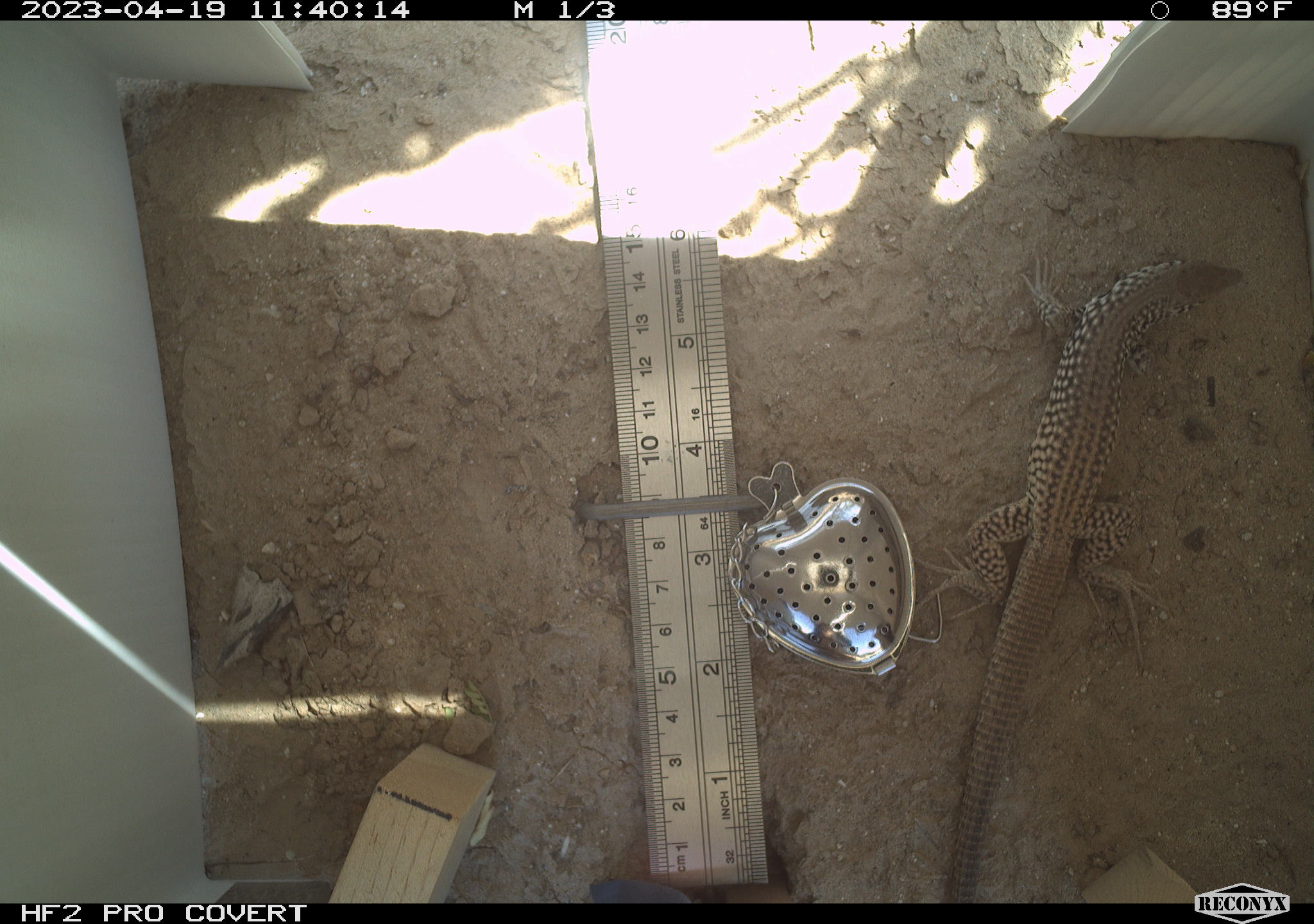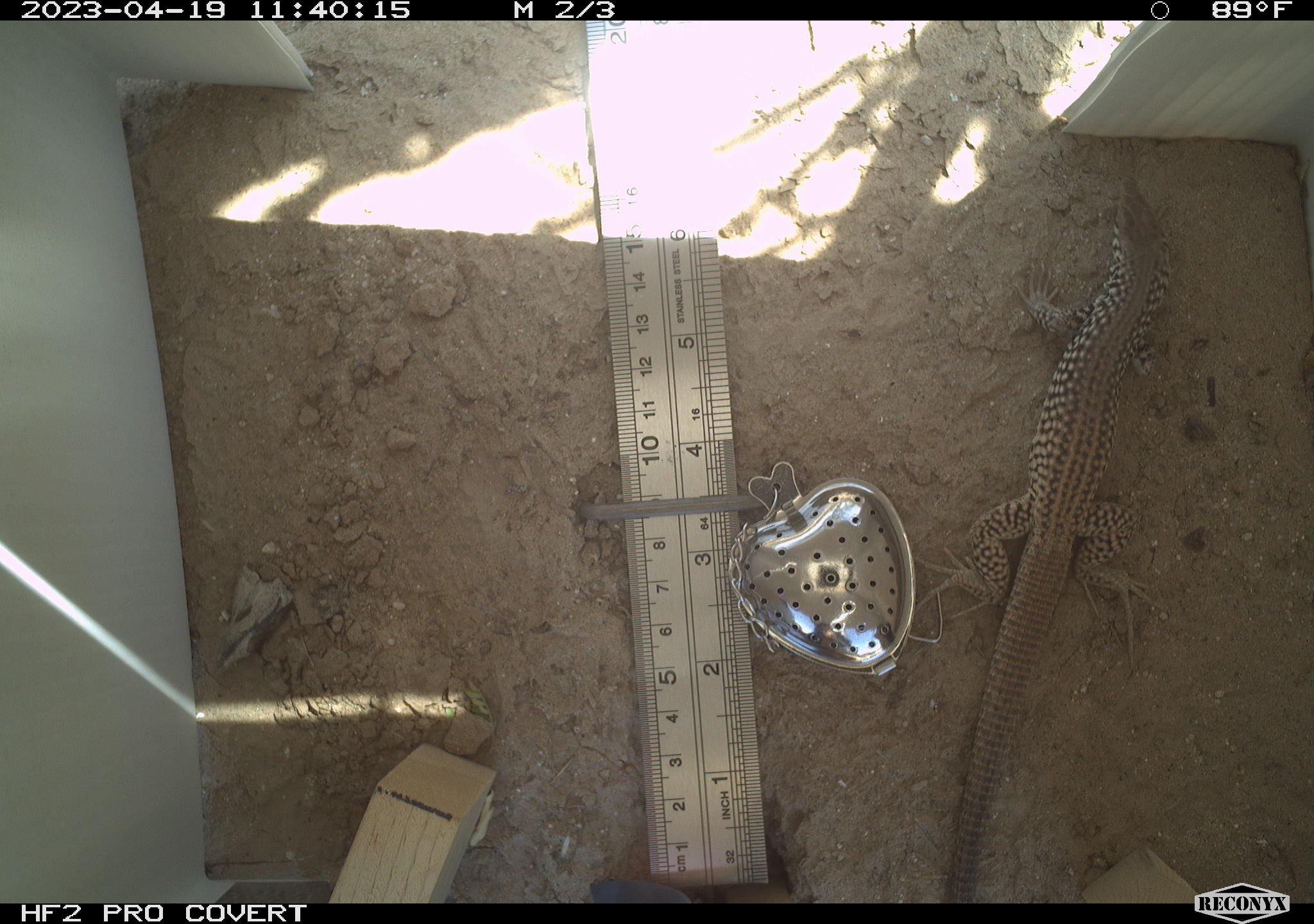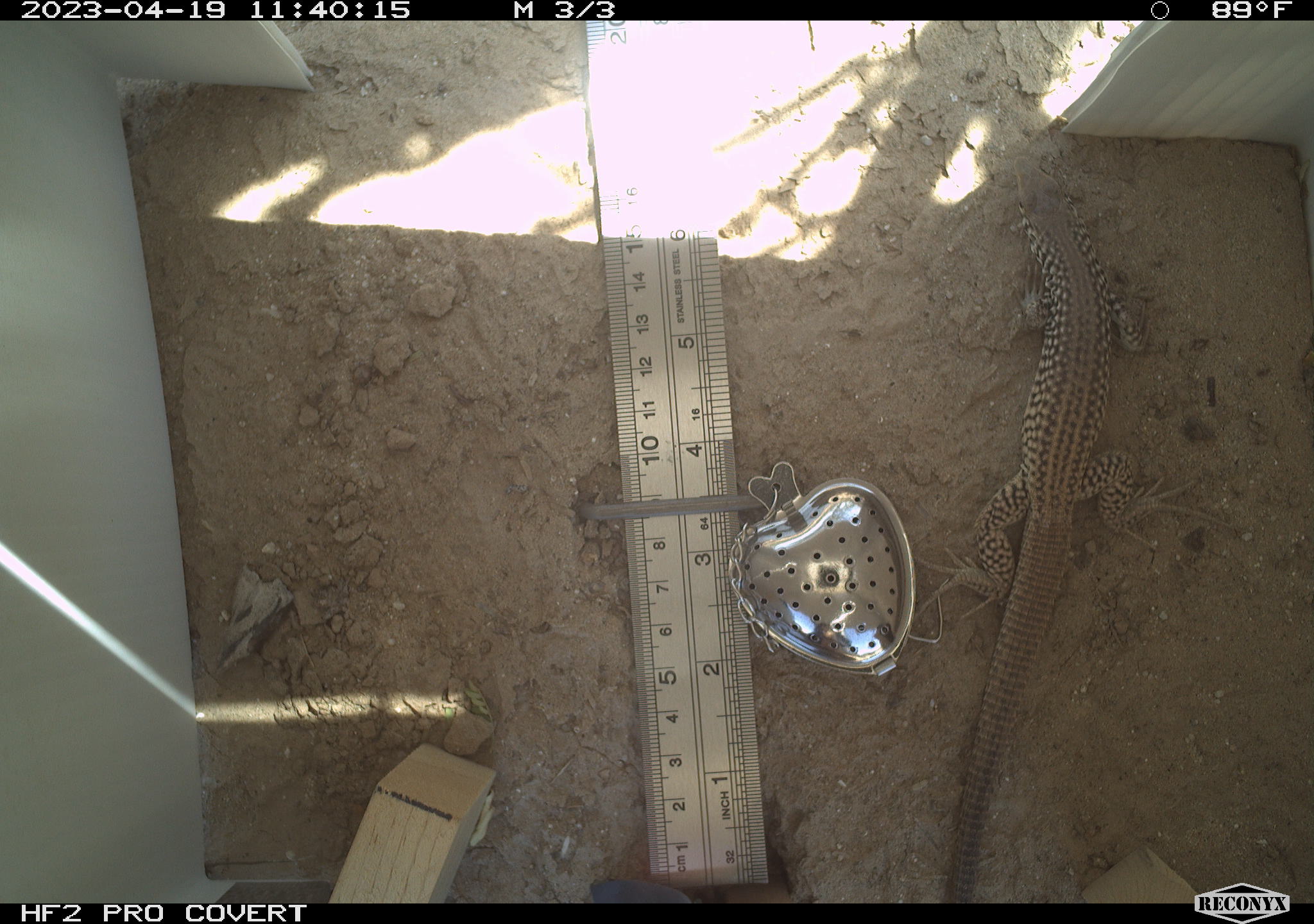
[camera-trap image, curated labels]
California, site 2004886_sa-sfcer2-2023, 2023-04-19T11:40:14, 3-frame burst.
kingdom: Animalia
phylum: Chordata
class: Reptilia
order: Squamata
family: Teiidae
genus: Aspidoscelis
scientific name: Aspidoscelis tigris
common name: western whiptail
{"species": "western whiptail (Aspidoscelis tigris)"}